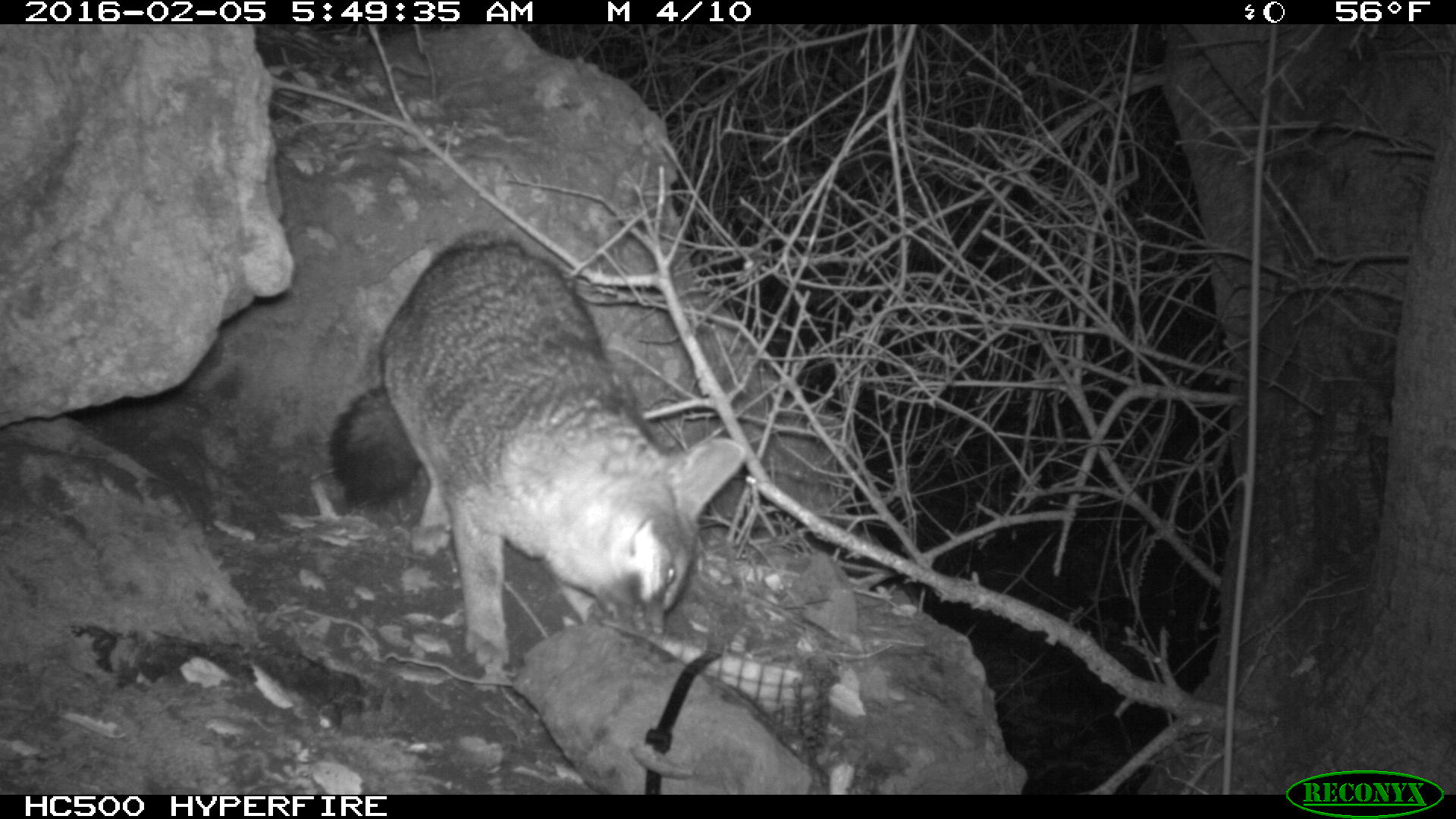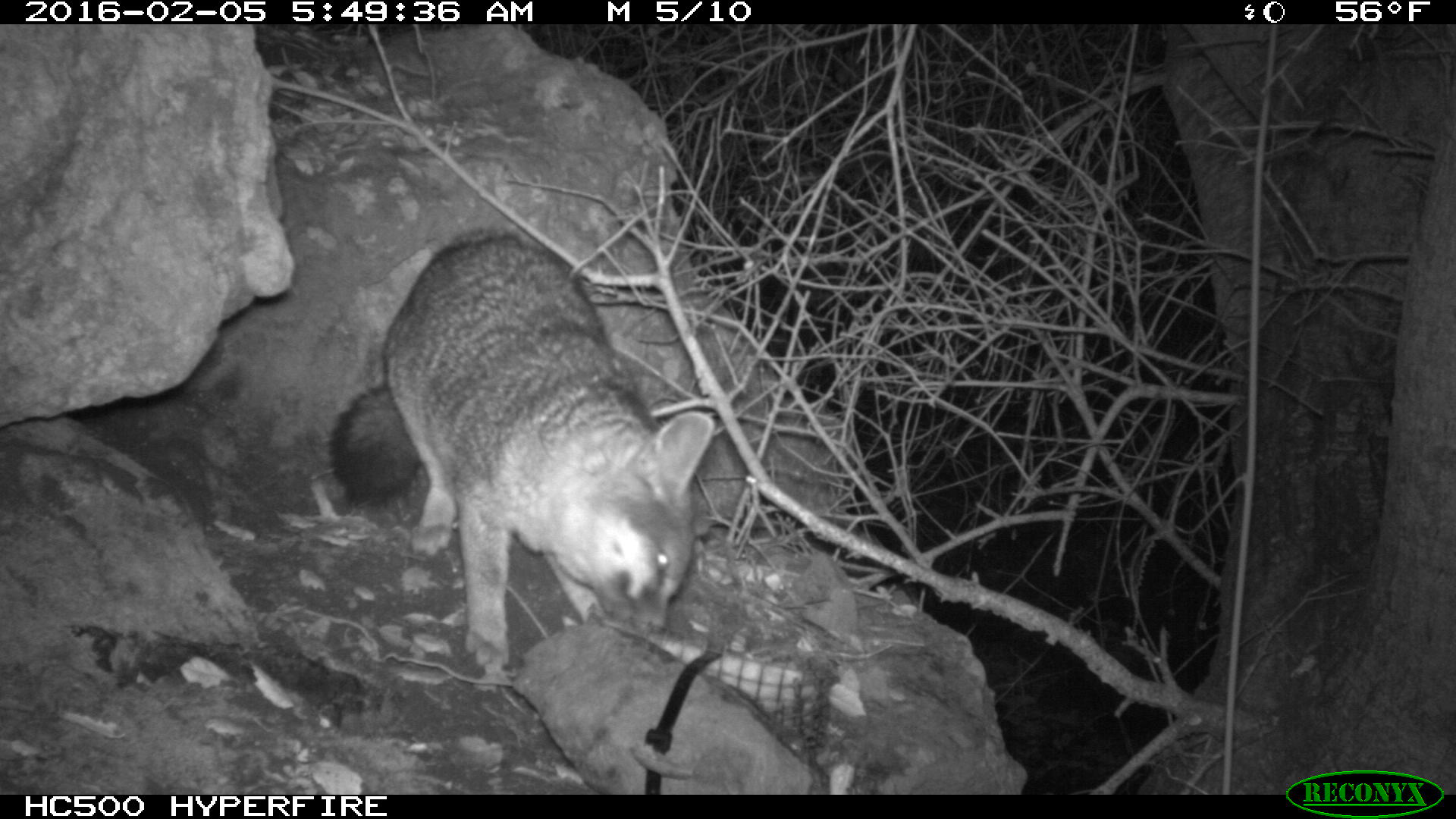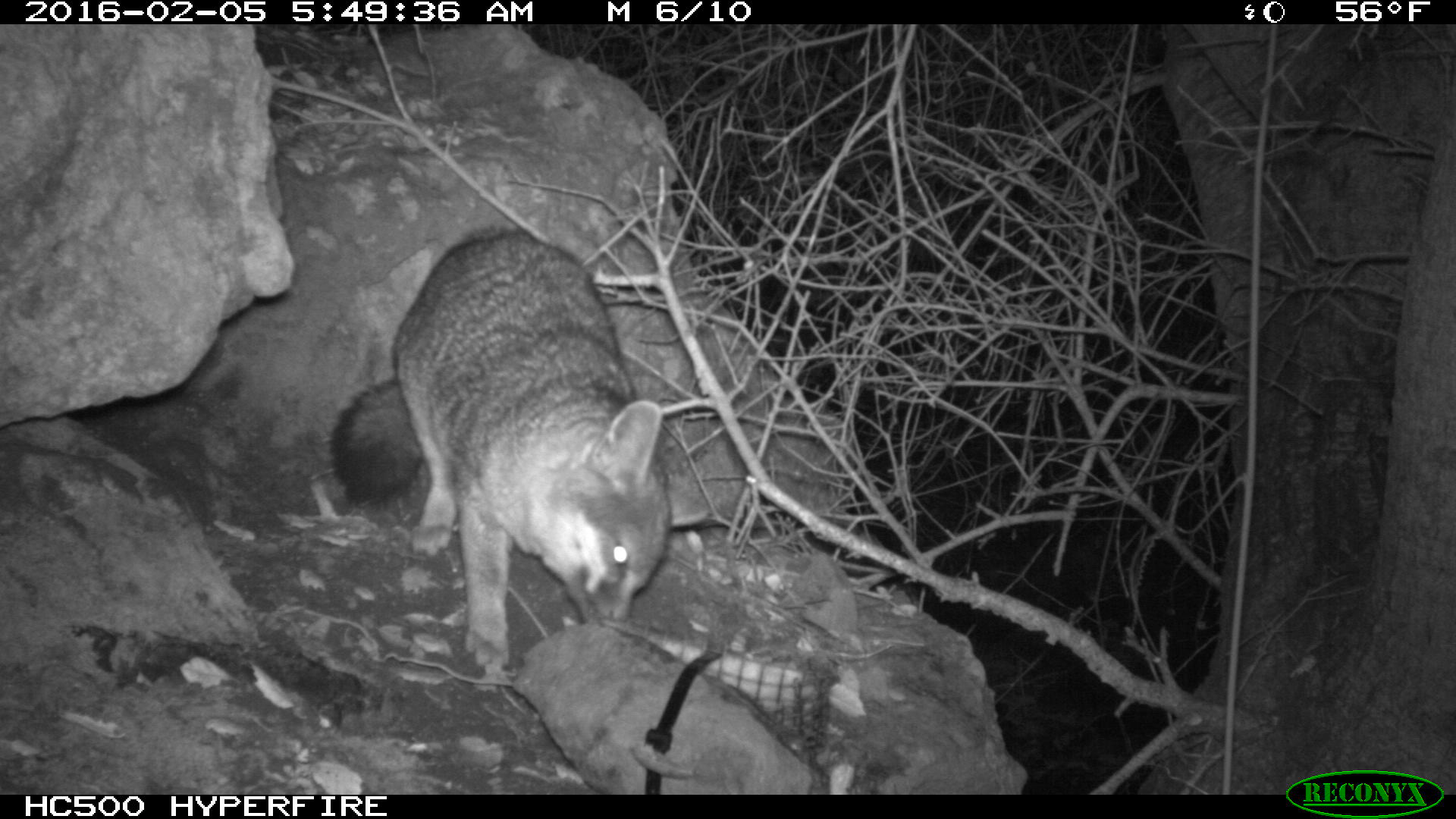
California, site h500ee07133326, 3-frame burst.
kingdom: Animalia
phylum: Chordata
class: Mammalia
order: Carnivora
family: Canidae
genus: Urocyon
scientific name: Urocyon littoralis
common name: island fox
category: fox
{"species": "fox (island fox) (Urocyon littoralis)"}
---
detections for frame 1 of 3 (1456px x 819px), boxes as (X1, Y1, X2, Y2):
fox: (328, 242, 745, 672)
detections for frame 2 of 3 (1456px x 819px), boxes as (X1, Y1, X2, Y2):
fox: (331, 224, 714, 671)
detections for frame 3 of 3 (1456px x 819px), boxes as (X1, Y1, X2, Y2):
fox: (331, 226, 714, 664)